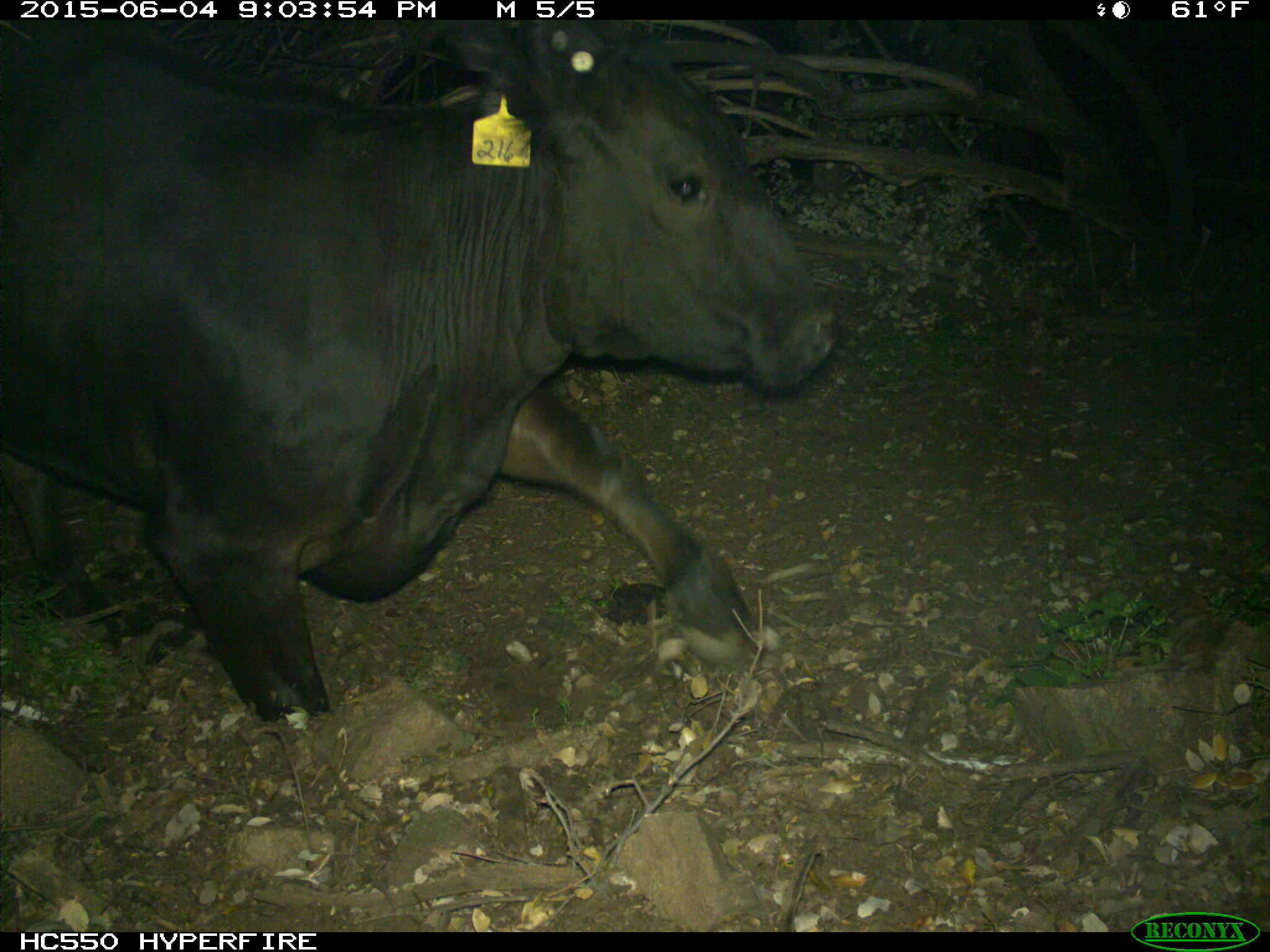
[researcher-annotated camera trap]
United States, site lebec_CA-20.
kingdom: Animalia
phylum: Chordata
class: Mammalia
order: Artiodactyla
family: Bovidae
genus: Bos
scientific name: Bos taurus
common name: domestic cow